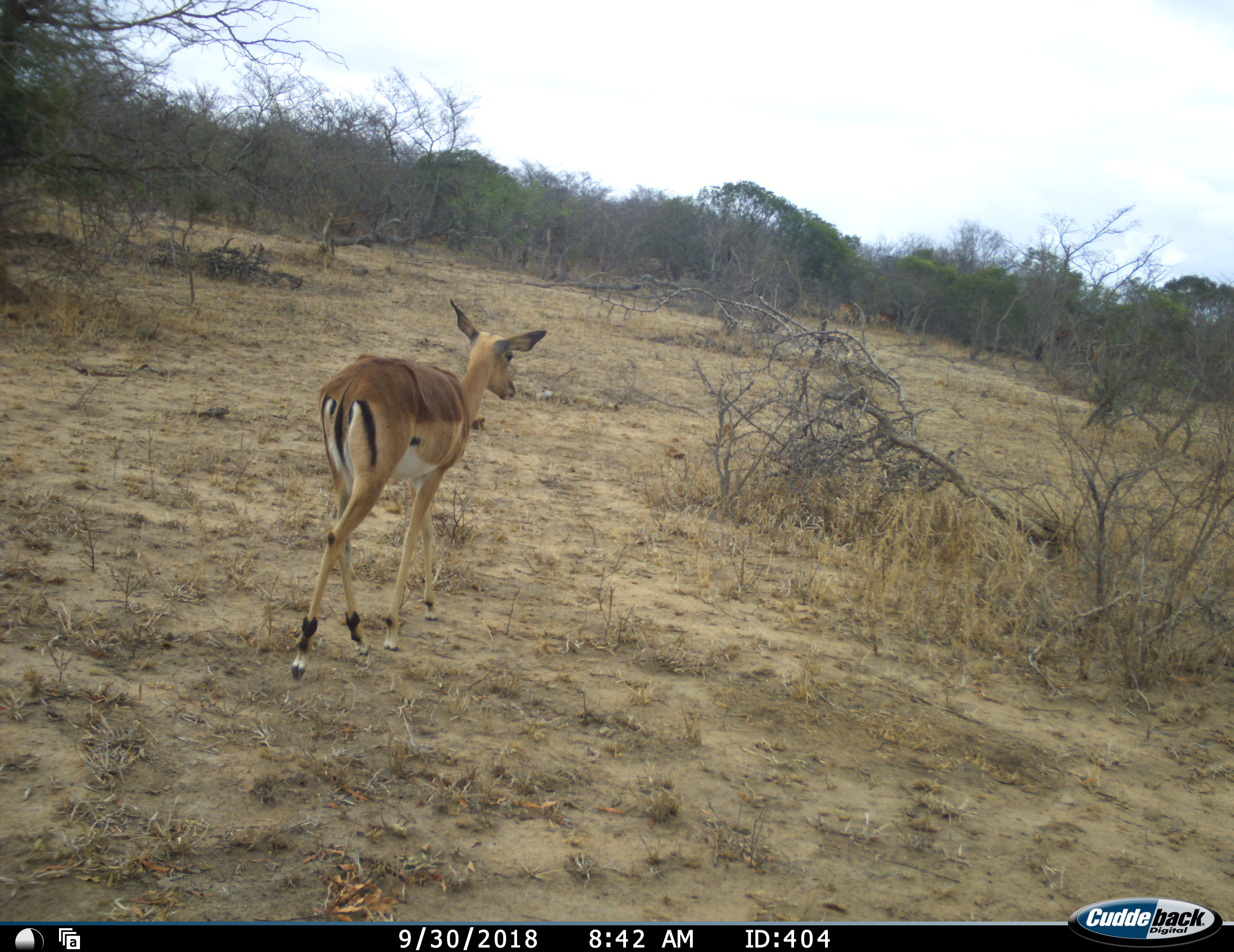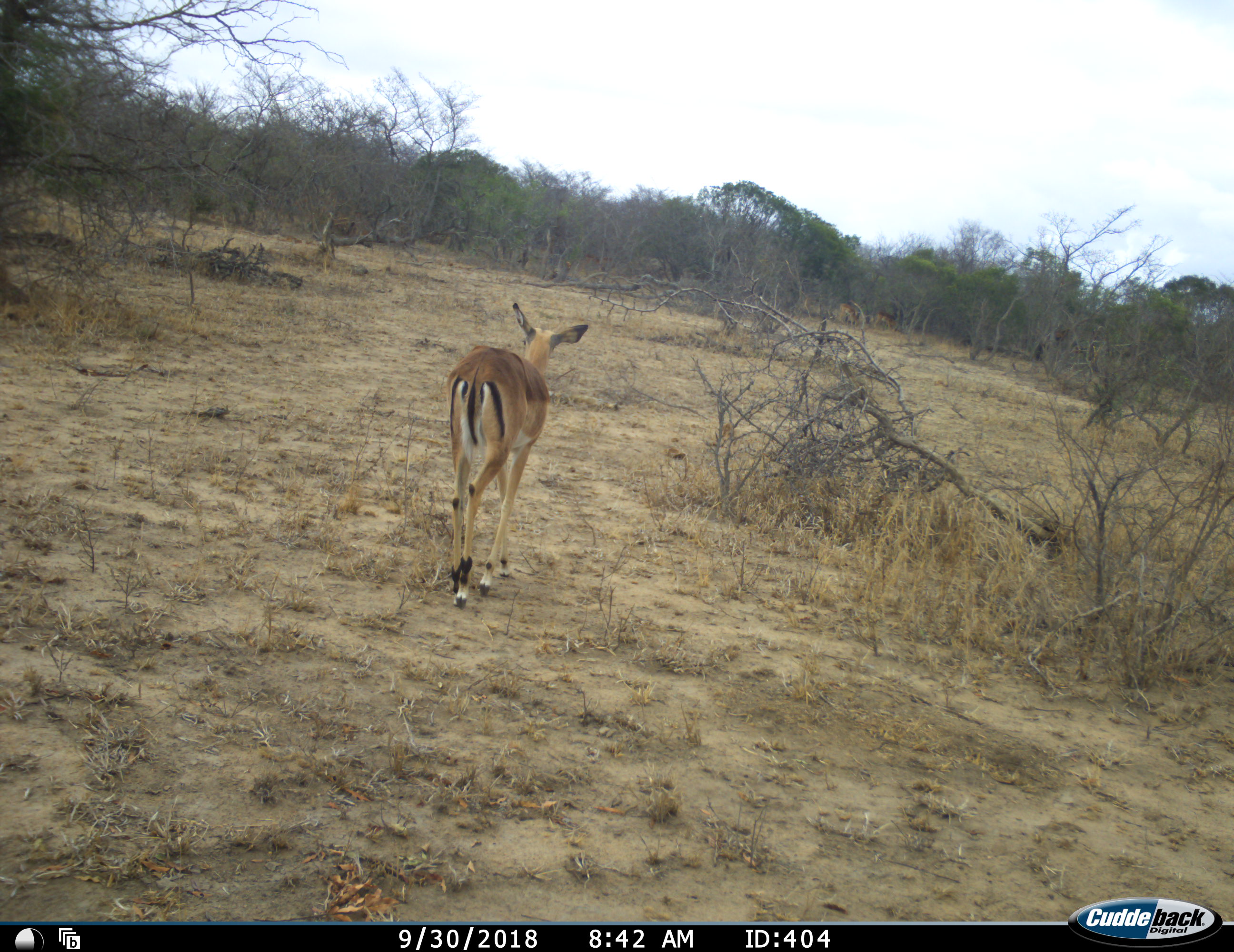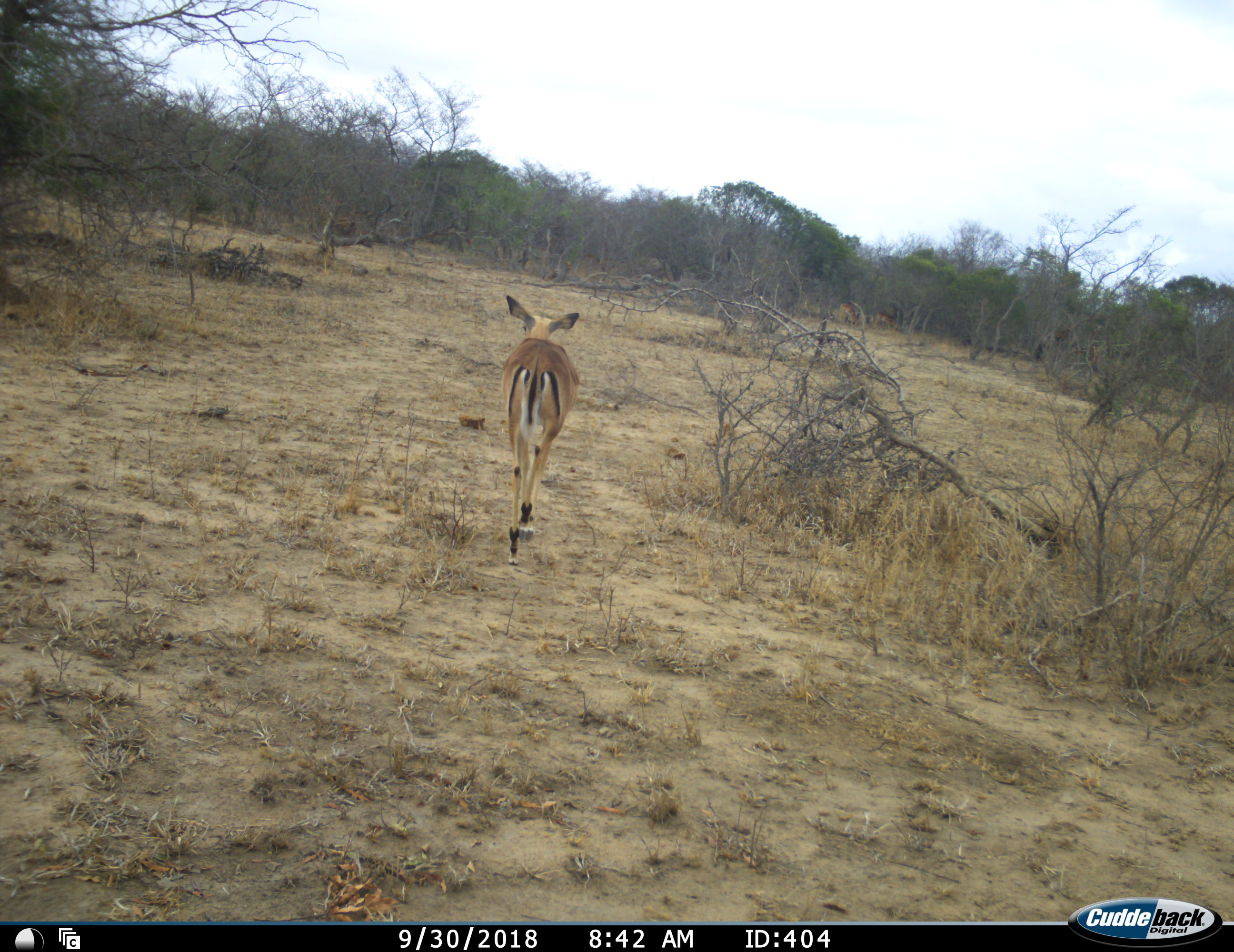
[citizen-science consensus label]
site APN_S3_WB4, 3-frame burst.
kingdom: Animalia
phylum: Chordata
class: Mammalia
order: Artiodactyla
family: Bovidae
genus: Aepyceros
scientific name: Aepyceros melampus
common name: impala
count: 1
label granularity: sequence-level